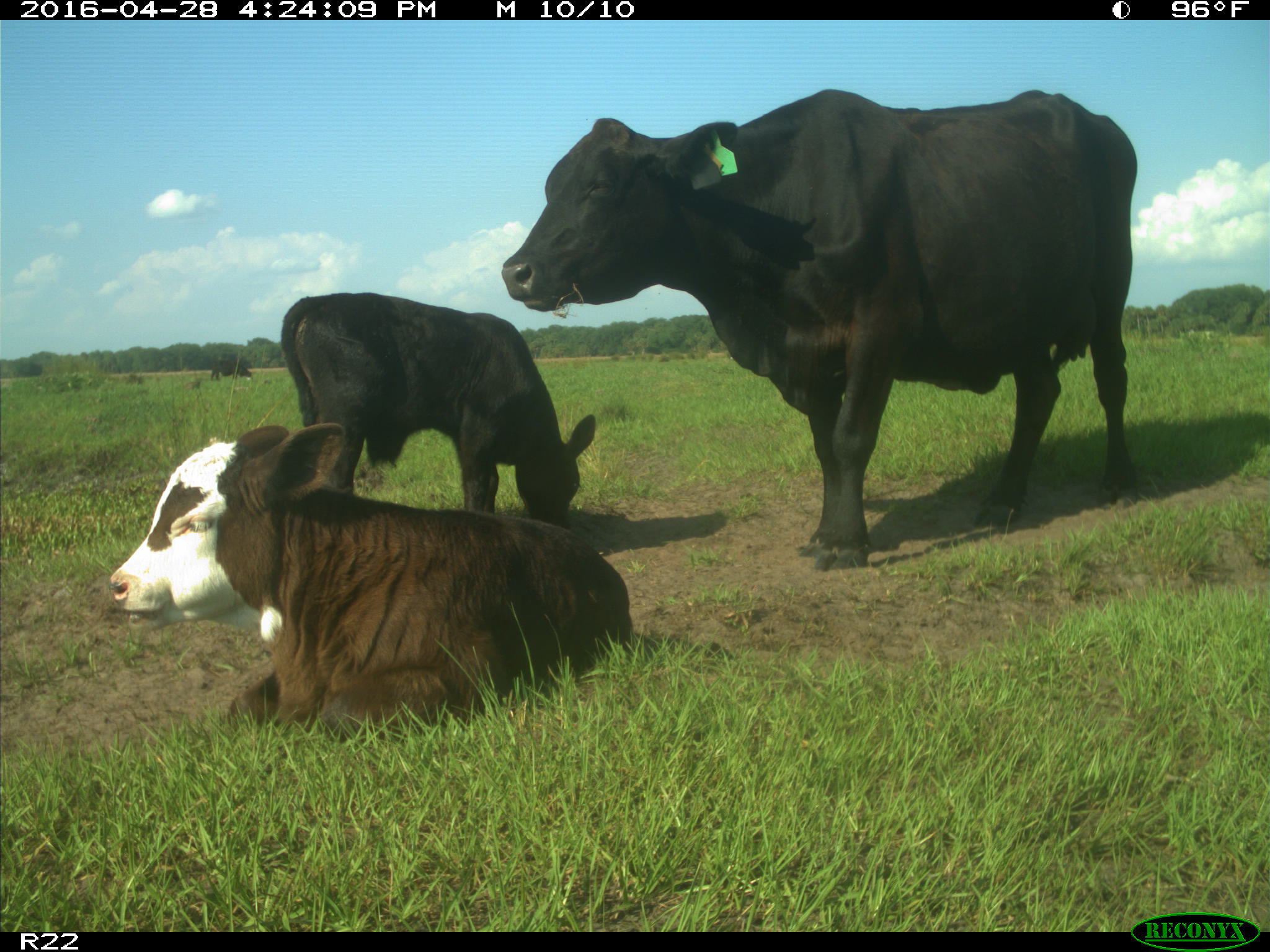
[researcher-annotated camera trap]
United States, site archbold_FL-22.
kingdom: Animalia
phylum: Chordata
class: Mammalia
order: Artiodactyla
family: Bovidae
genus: Bos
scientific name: Bos taurus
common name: domestic cow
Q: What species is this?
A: Bos taurus (domestic cow).